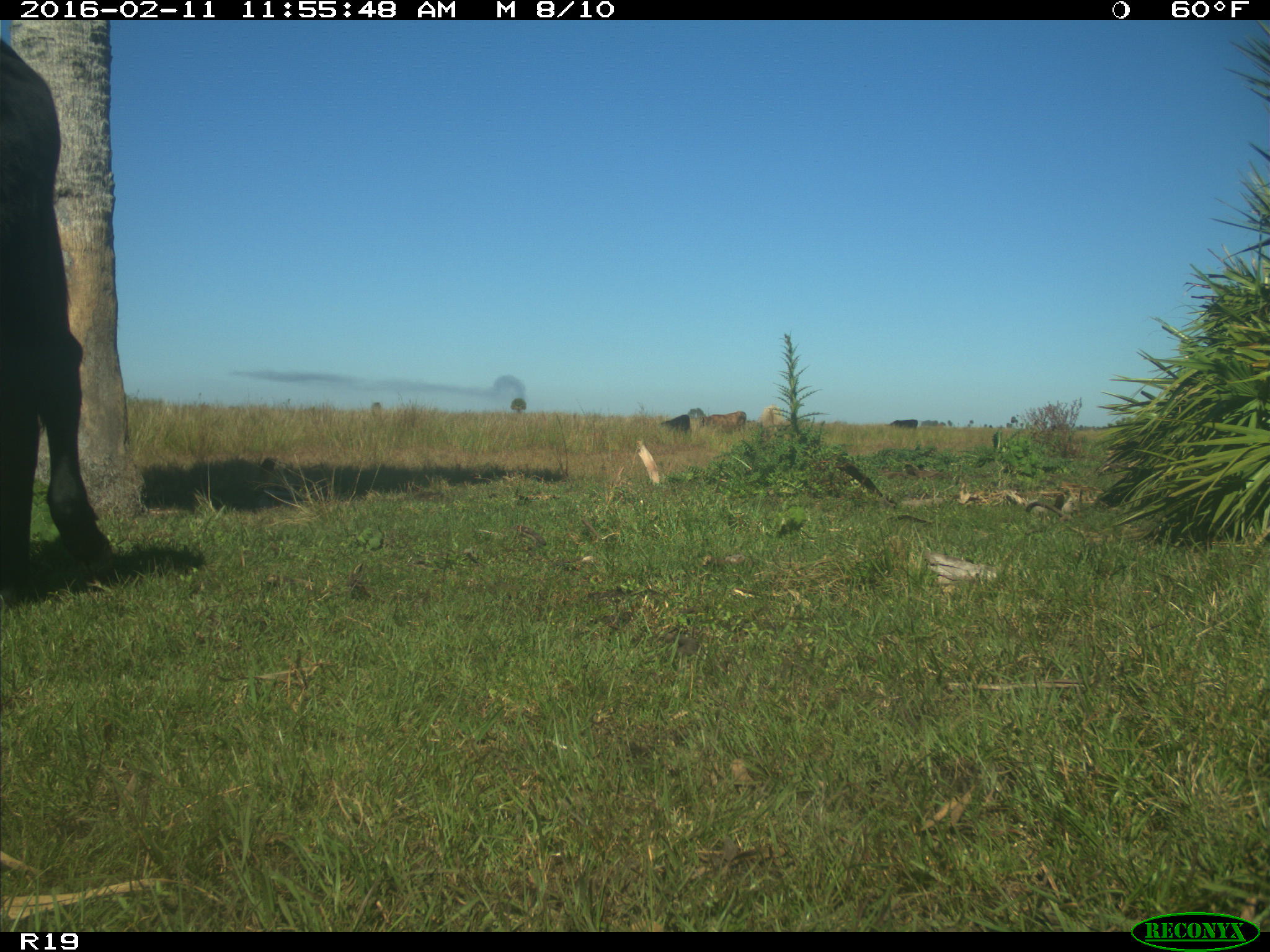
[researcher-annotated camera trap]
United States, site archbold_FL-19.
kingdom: Animalia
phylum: Chordata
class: Mammalia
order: Artiodactyla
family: Bovidae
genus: Bos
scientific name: Bos taurus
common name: domestic cow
Bos taurus (domestic cow).